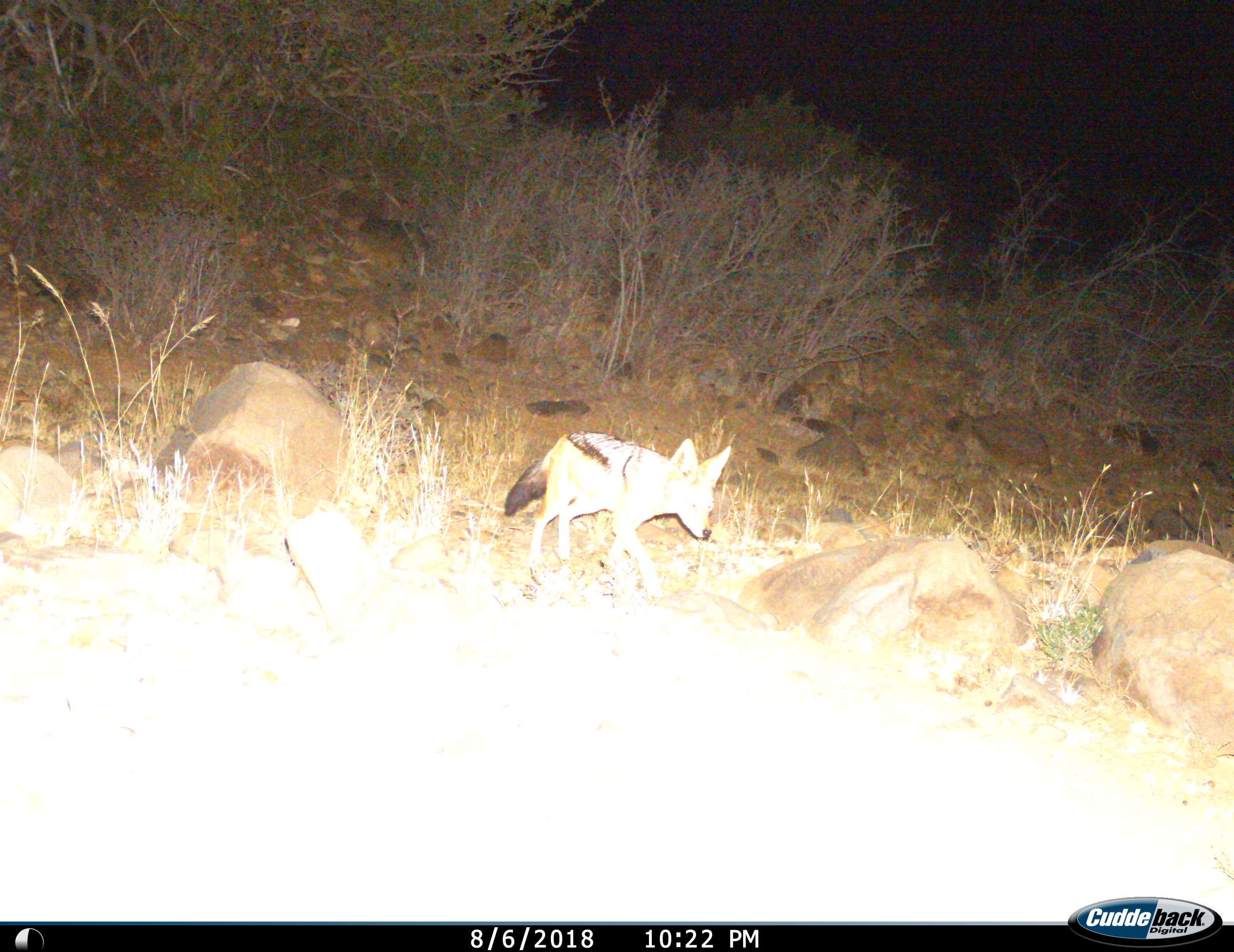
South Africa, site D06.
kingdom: Animalia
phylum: Chordata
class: Mammalia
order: Carnivora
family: Canidae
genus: Lupulella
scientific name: Lupulella mesomelas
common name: black-backed jackal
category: jackalblackbacked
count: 1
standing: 0%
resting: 0%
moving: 100%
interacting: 0%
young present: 0%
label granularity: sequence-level